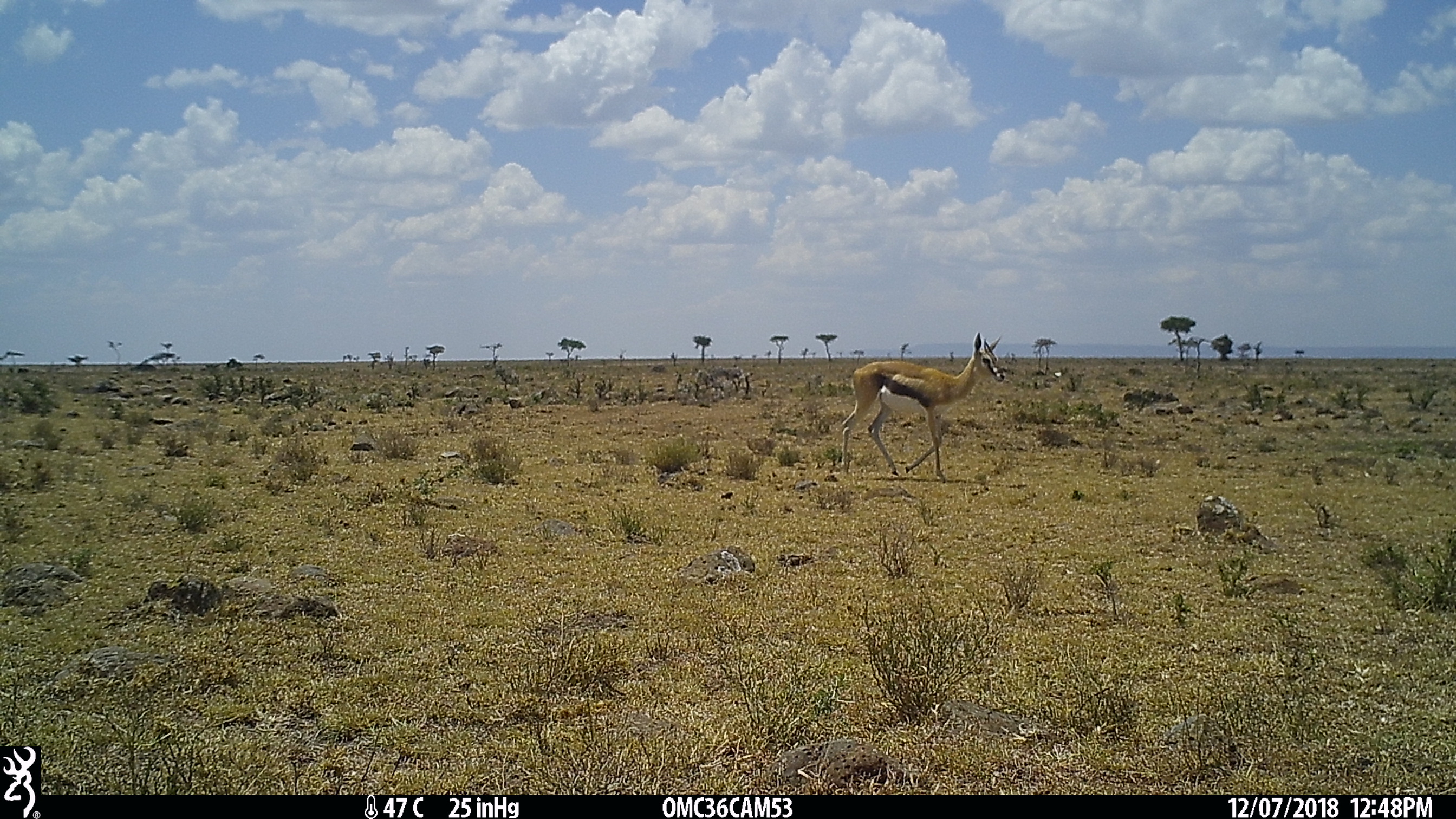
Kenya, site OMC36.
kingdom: Animalia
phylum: Chordata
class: Mammalia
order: Artiodactyla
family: Bovidae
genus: Eudorcas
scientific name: Eudorcas thomsonii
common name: thomon's gazelle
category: gazelle thomsons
Gazelle thomsons (thomon's gazelle) (Eudorcas thomsonii).